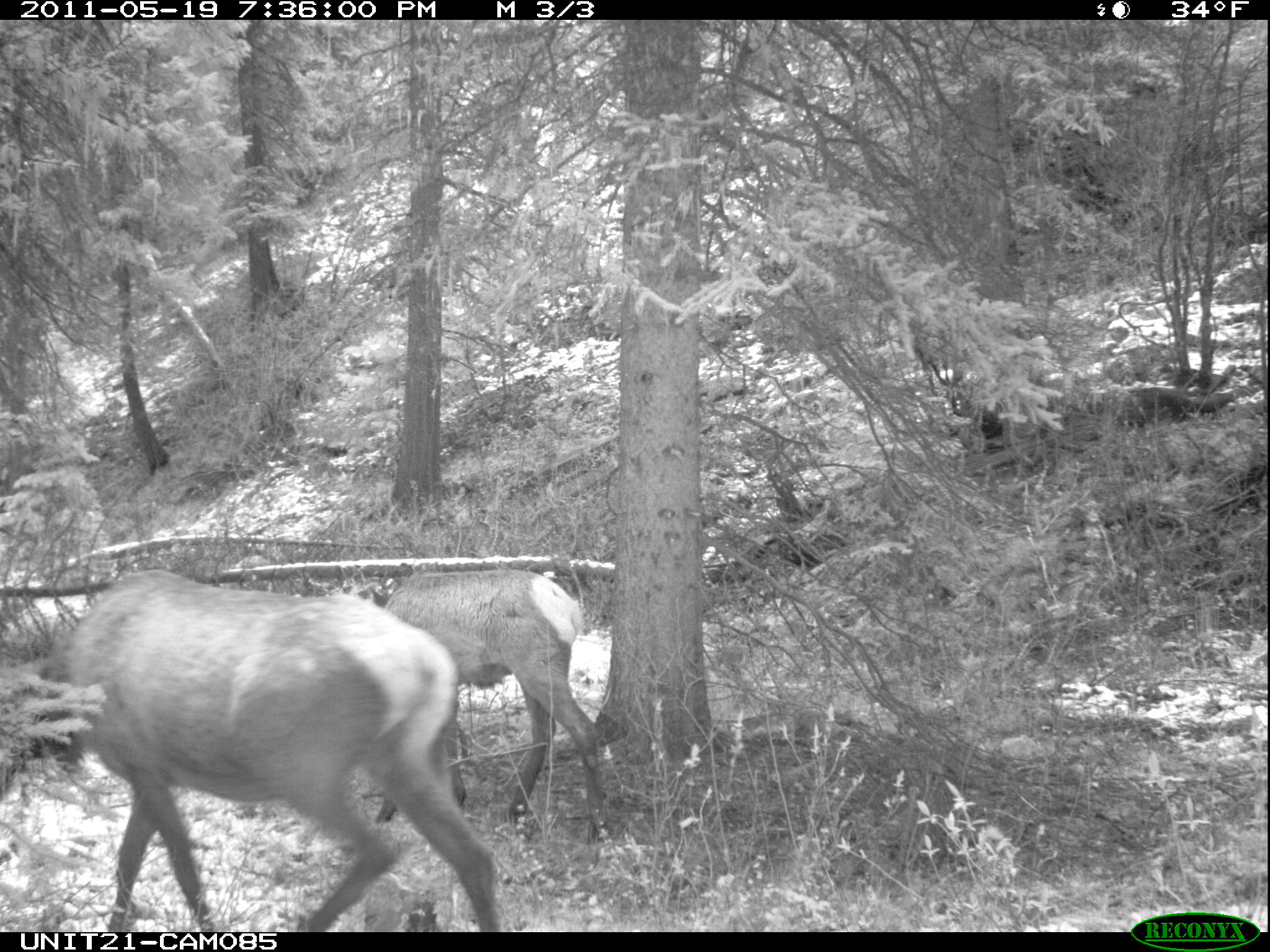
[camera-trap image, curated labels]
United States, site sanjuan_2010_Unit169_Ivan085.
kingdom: Animalia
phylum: Chordata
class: Mammalia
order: Artiodactyla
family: Cervidae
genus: Cervus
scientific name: Cervus elaphus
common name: red deer